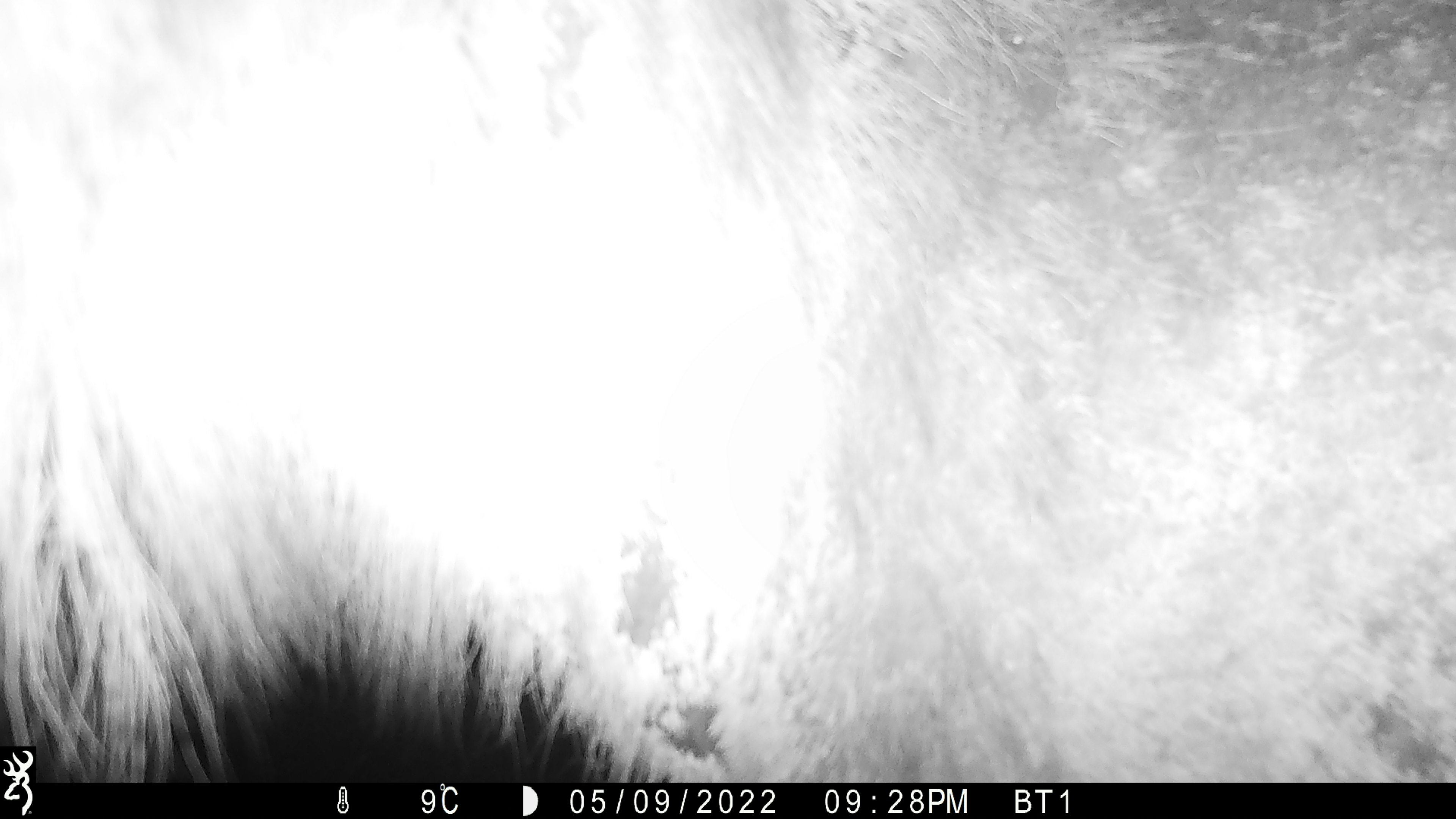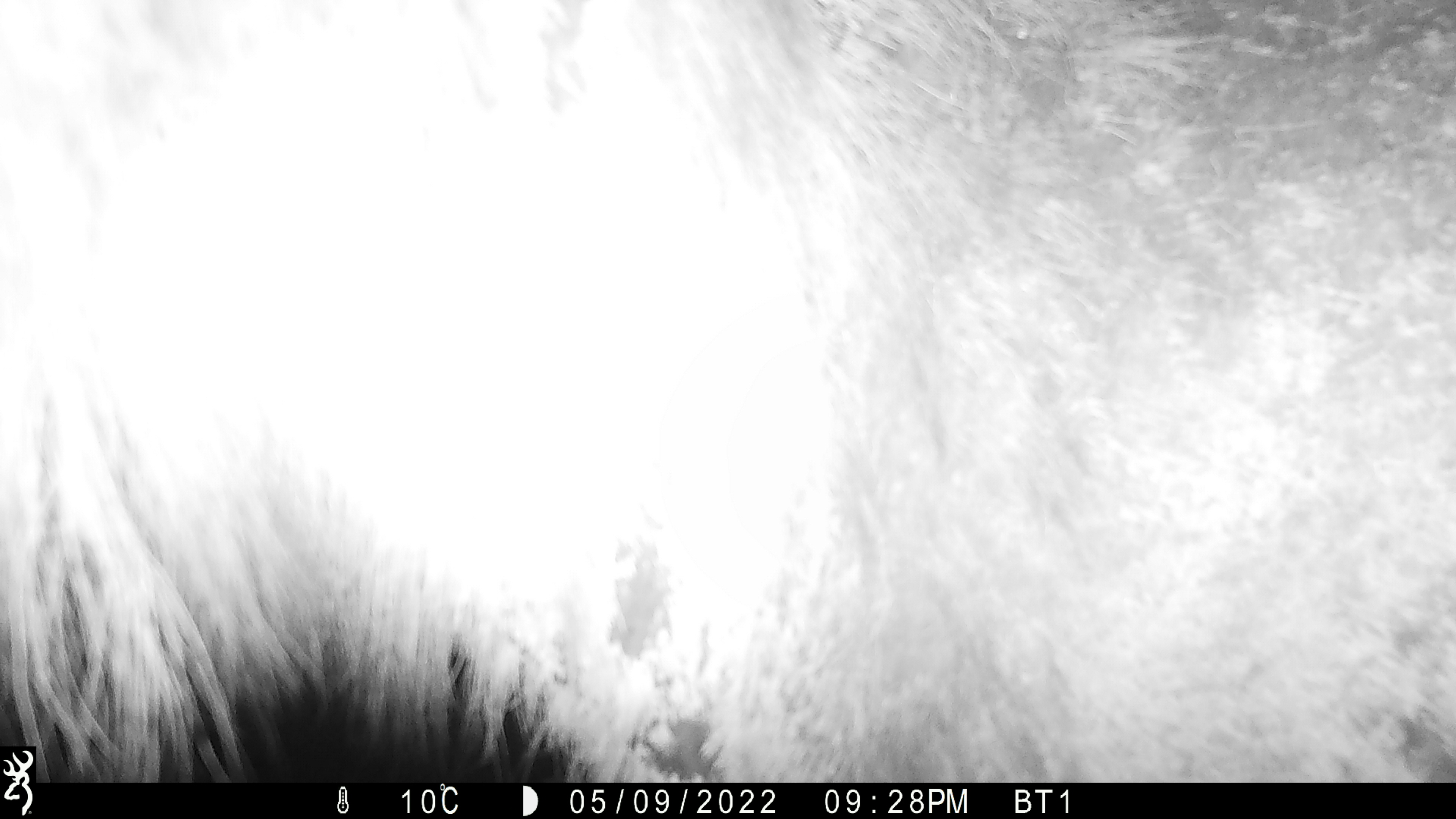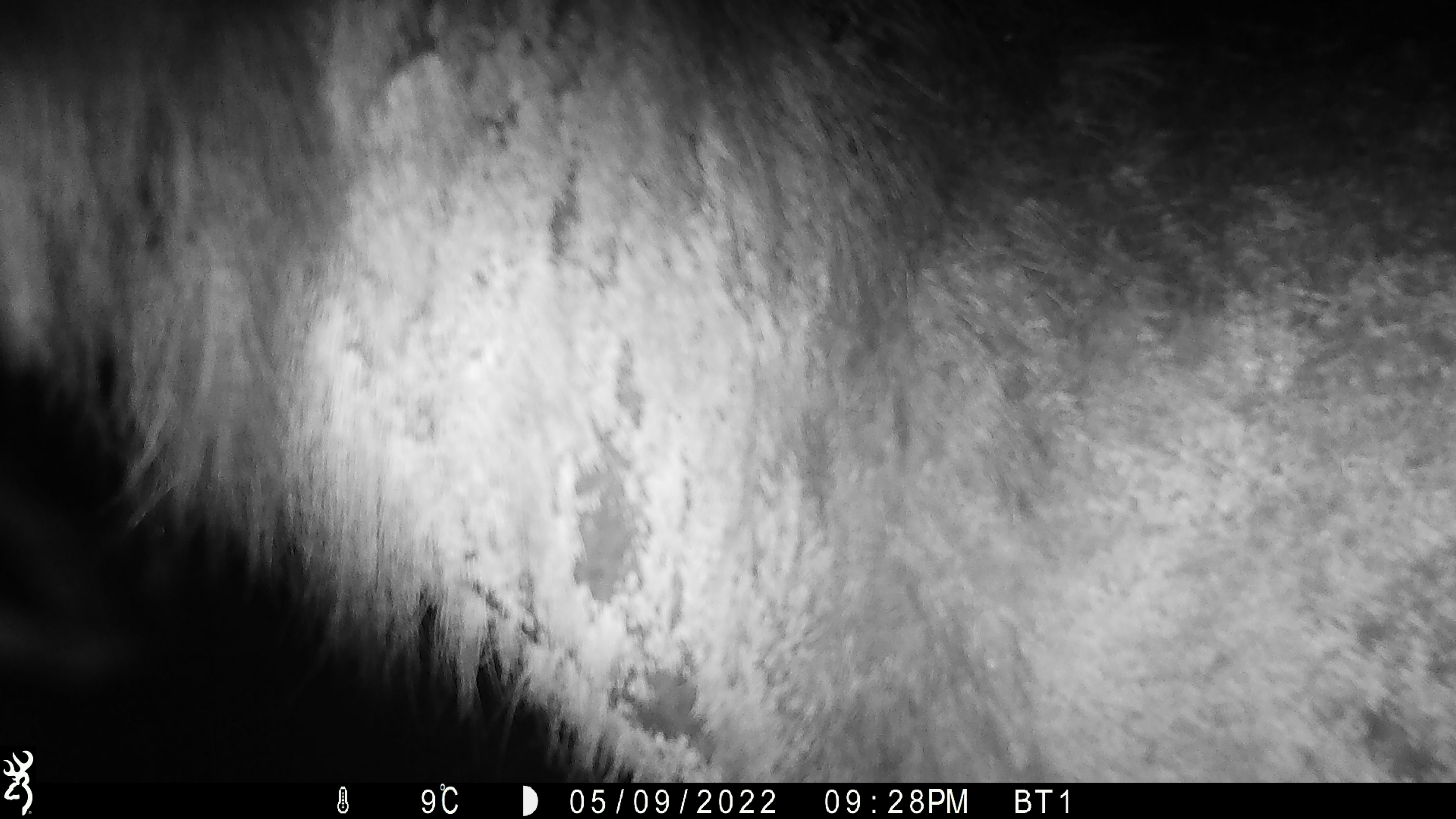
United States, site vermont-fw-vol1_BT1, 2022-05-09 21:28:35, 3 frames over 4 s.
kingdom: Animalia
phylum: Chordata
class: Mammalia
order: Artiodactyla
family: Cervidae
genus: Alces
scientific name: Alces alces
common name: moose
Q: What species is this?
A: Moose (Alces alces).